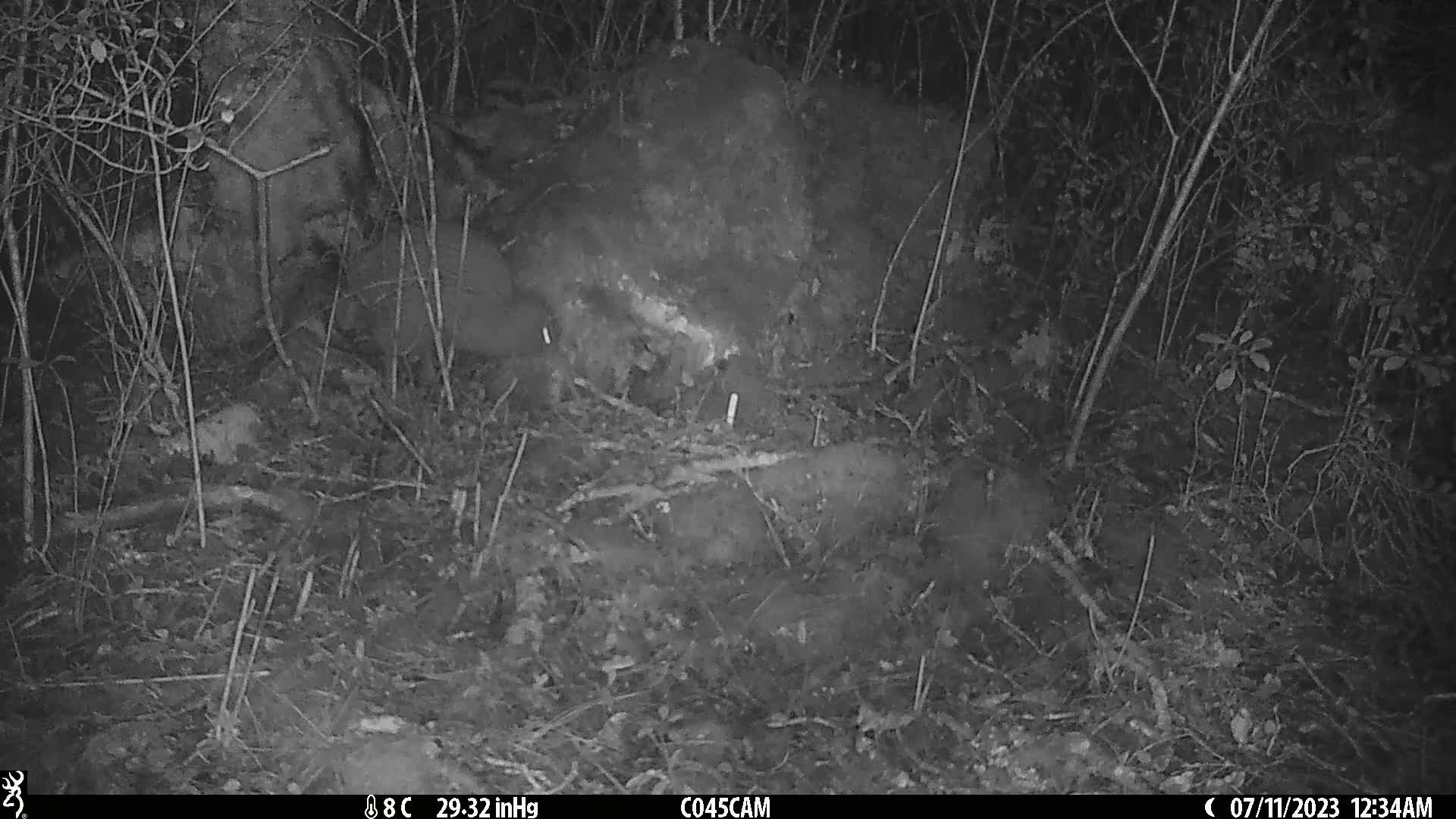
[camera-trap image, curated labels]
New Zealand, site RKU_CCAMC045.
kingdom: Animalia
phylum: Chordata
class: Aves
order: Apterygiformes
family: Apterygidae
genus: Apteryx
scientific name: Apteryx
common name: kiwi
Kiwi (Apteryx).